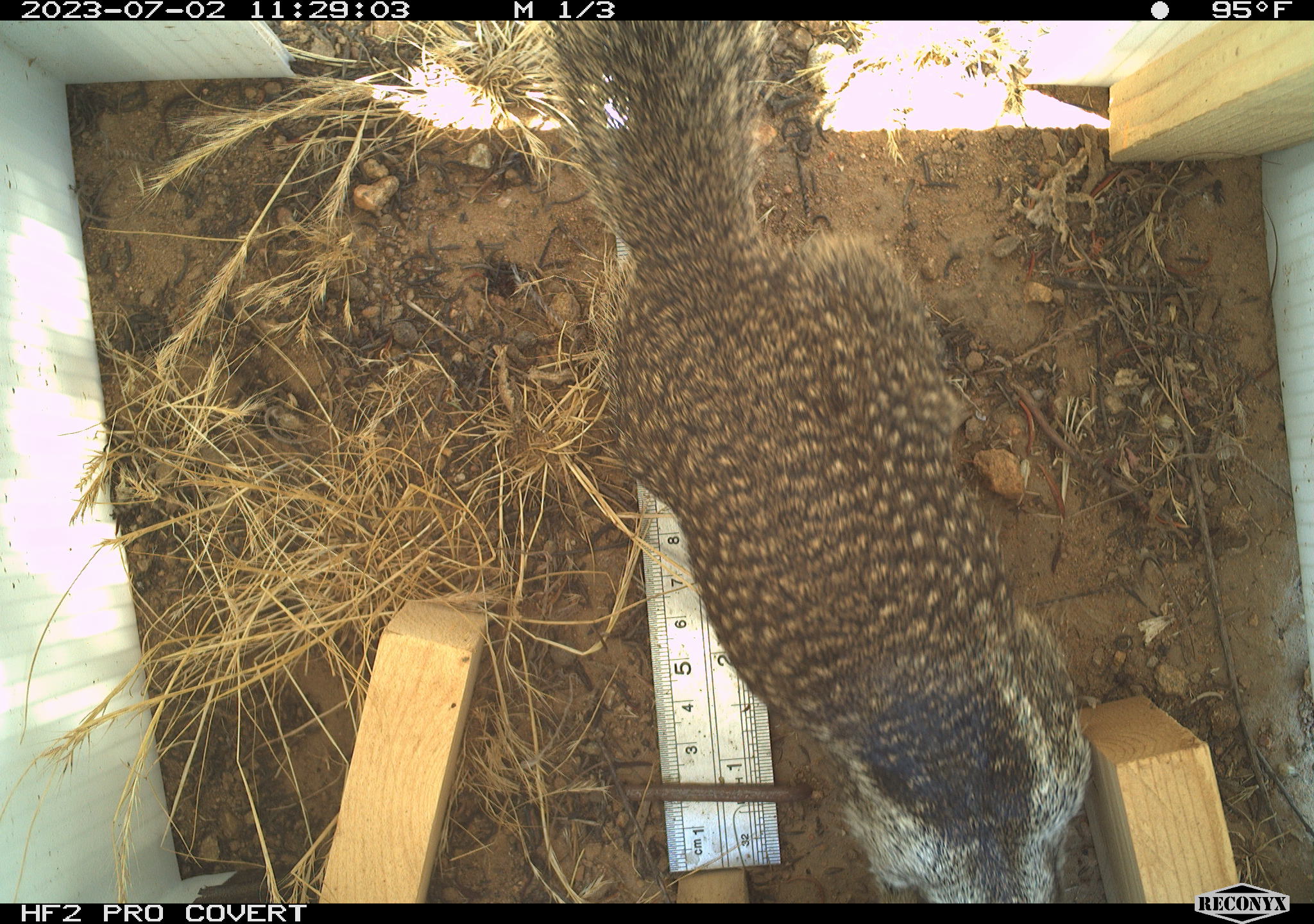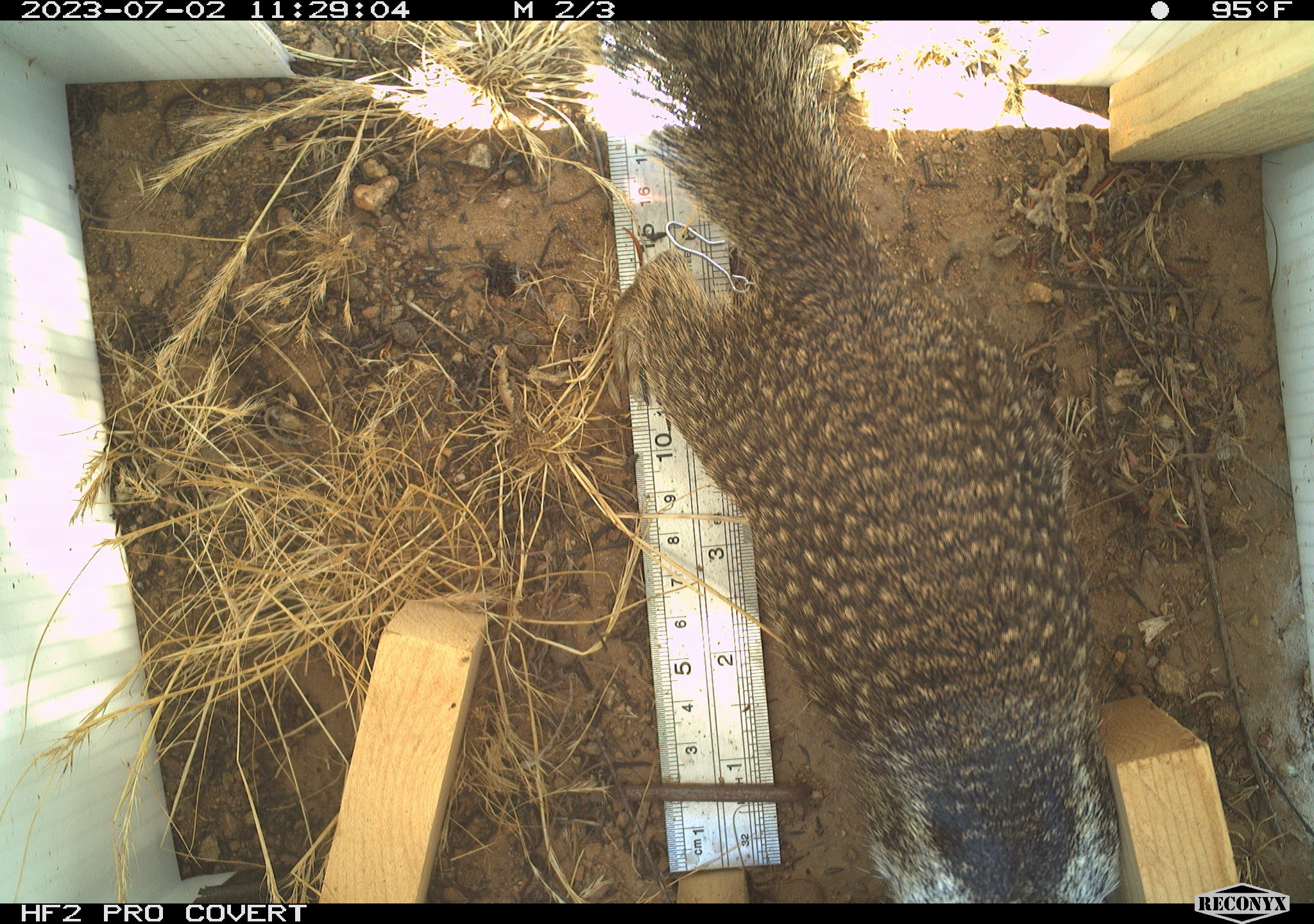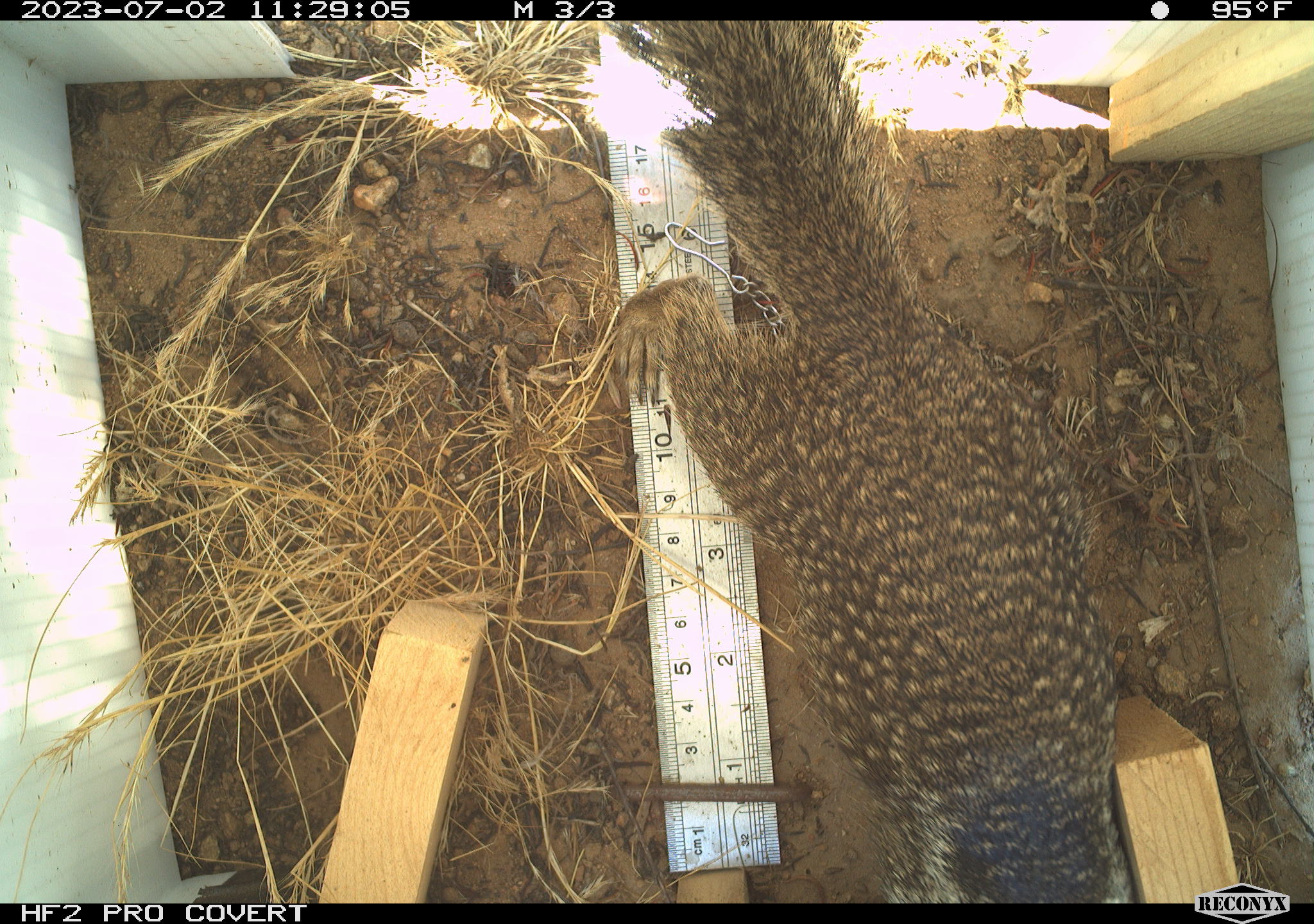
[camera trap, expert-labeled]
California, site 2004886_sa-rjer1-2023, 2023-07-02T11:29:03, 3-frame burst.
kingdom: Animalia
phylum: Chordata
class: Mammalia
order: Rodentia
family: Sciuridae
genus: Otospermophilus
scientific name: Otospermophilus beecheyi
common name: california ground squirrel